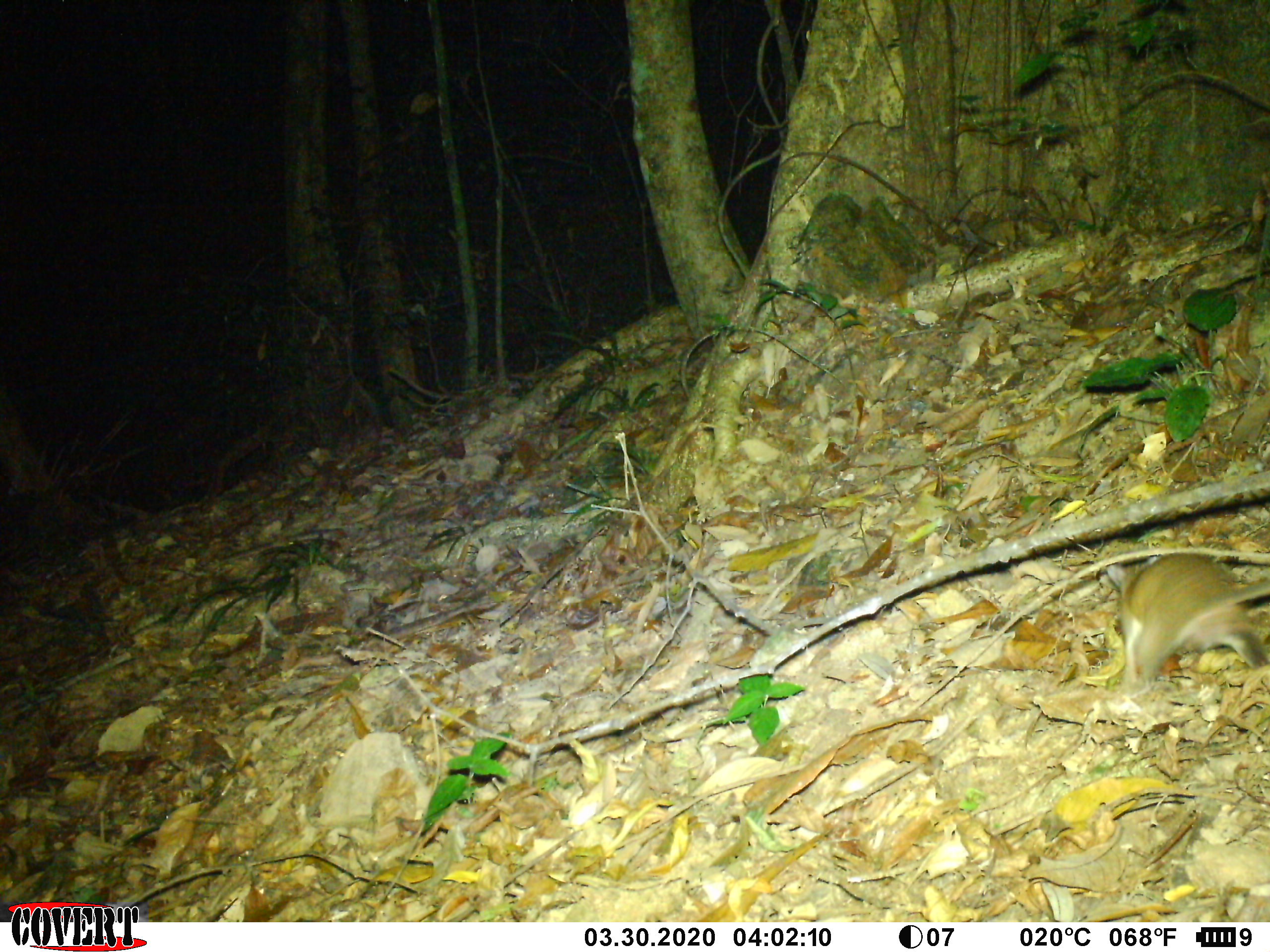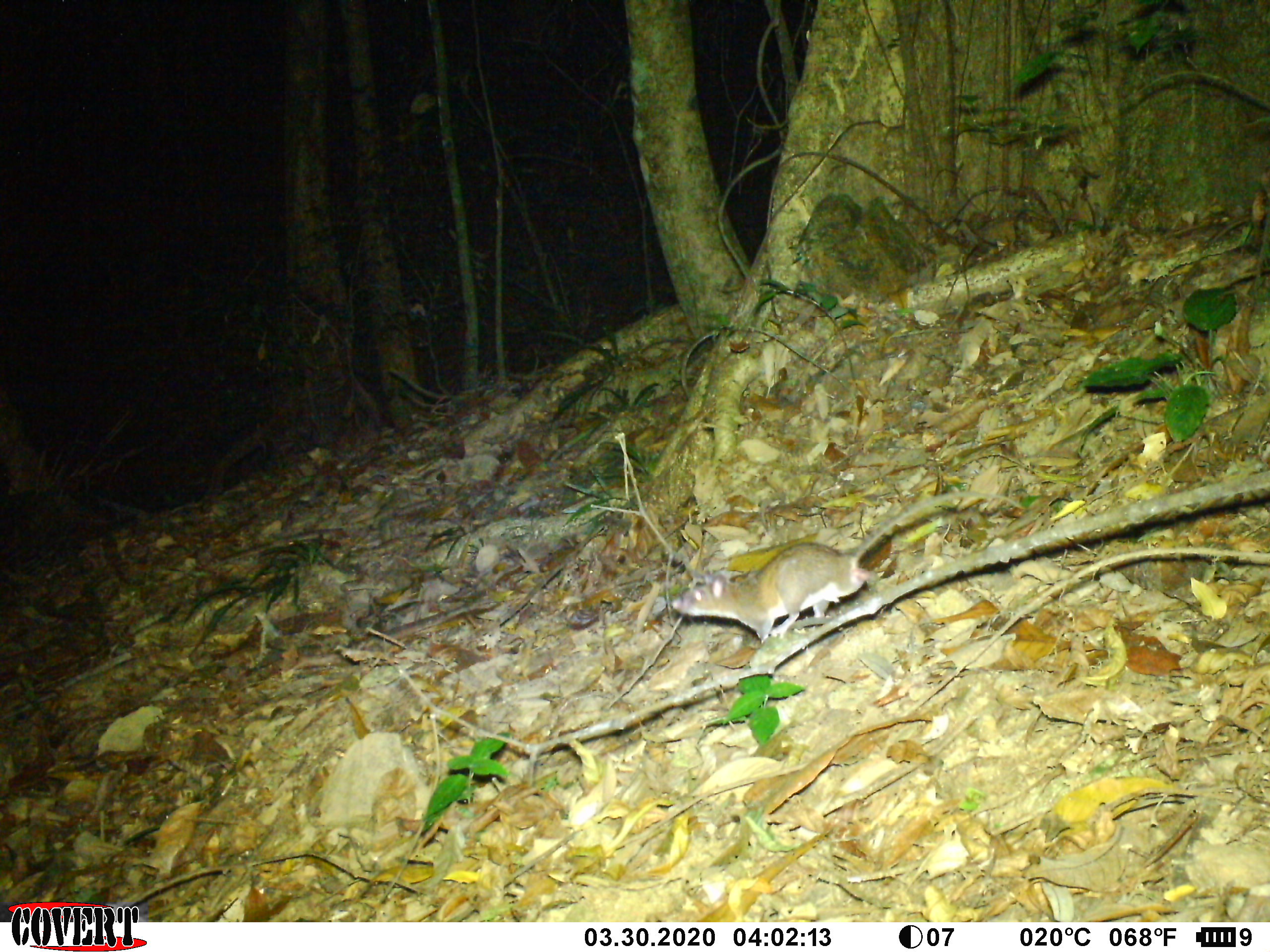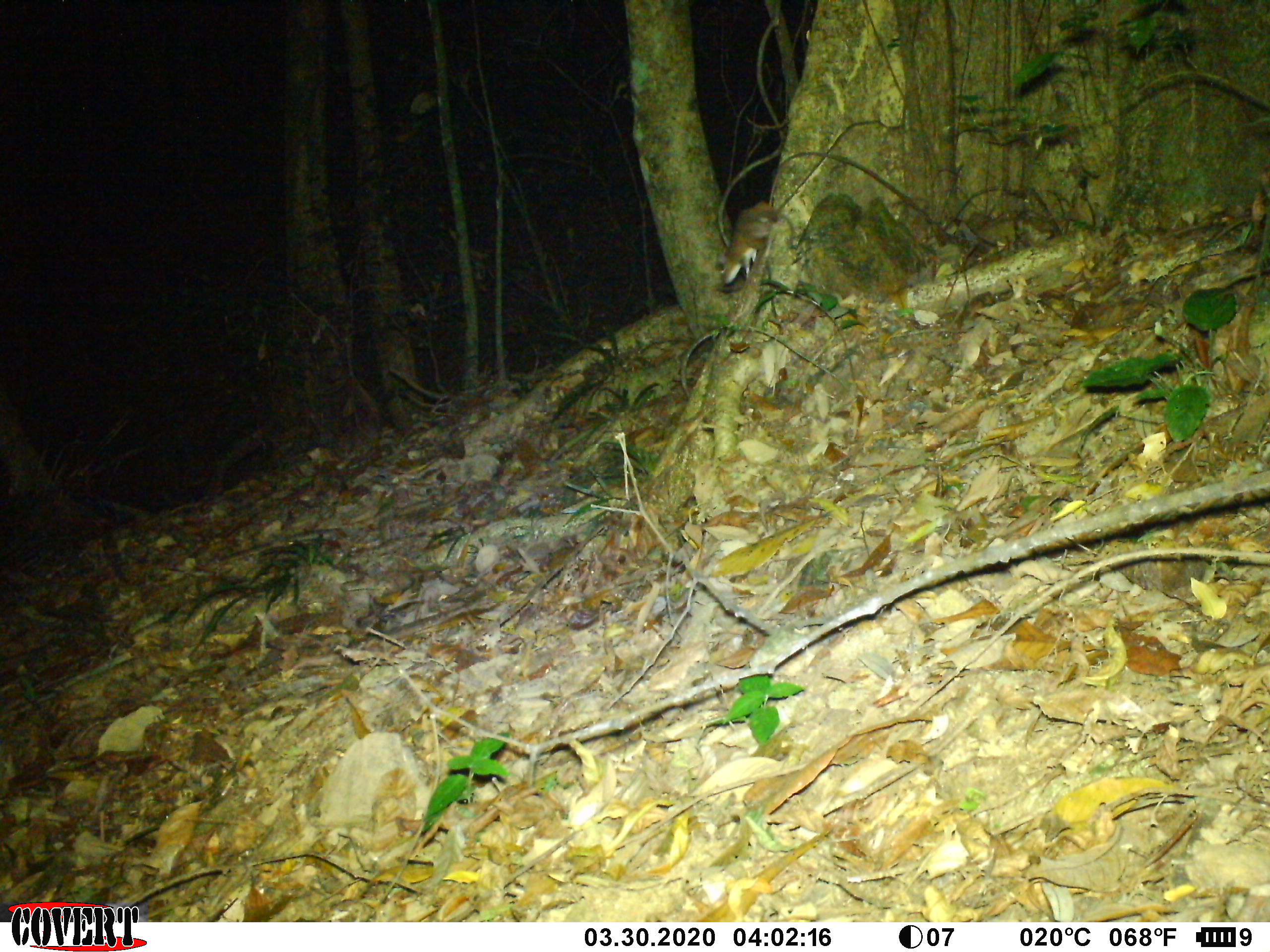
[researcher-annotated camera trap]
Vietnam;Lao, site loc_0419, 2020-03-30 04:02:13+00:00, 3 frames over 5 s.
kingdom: Animalia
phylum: Chordata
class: Mammalia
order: Rodentia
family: Muridae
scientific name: Muridae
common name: old-world mice and rats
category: unidentified murid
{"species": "unidentified murid (old-world mice and rats) (Muridae)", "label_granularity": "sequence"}